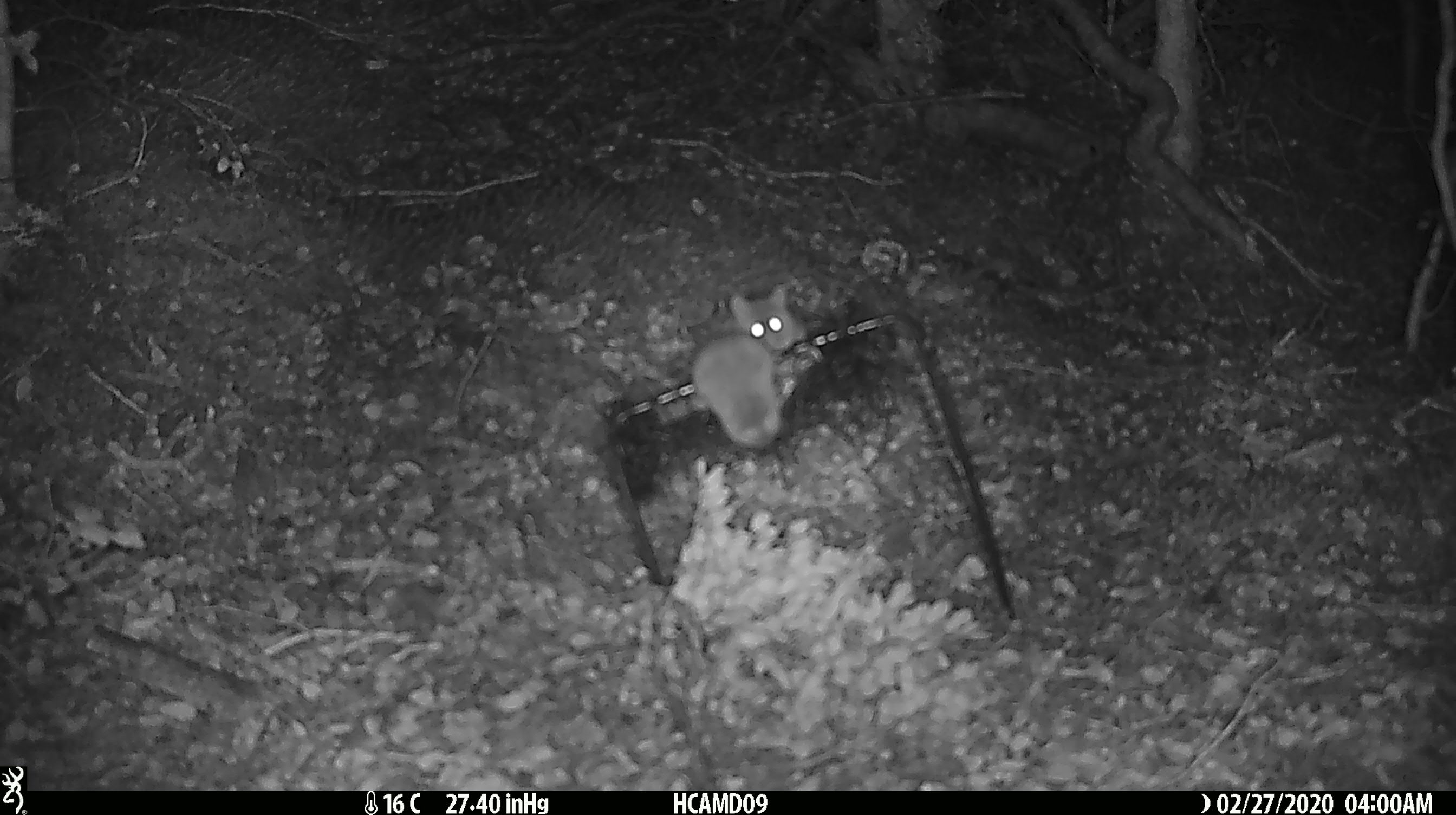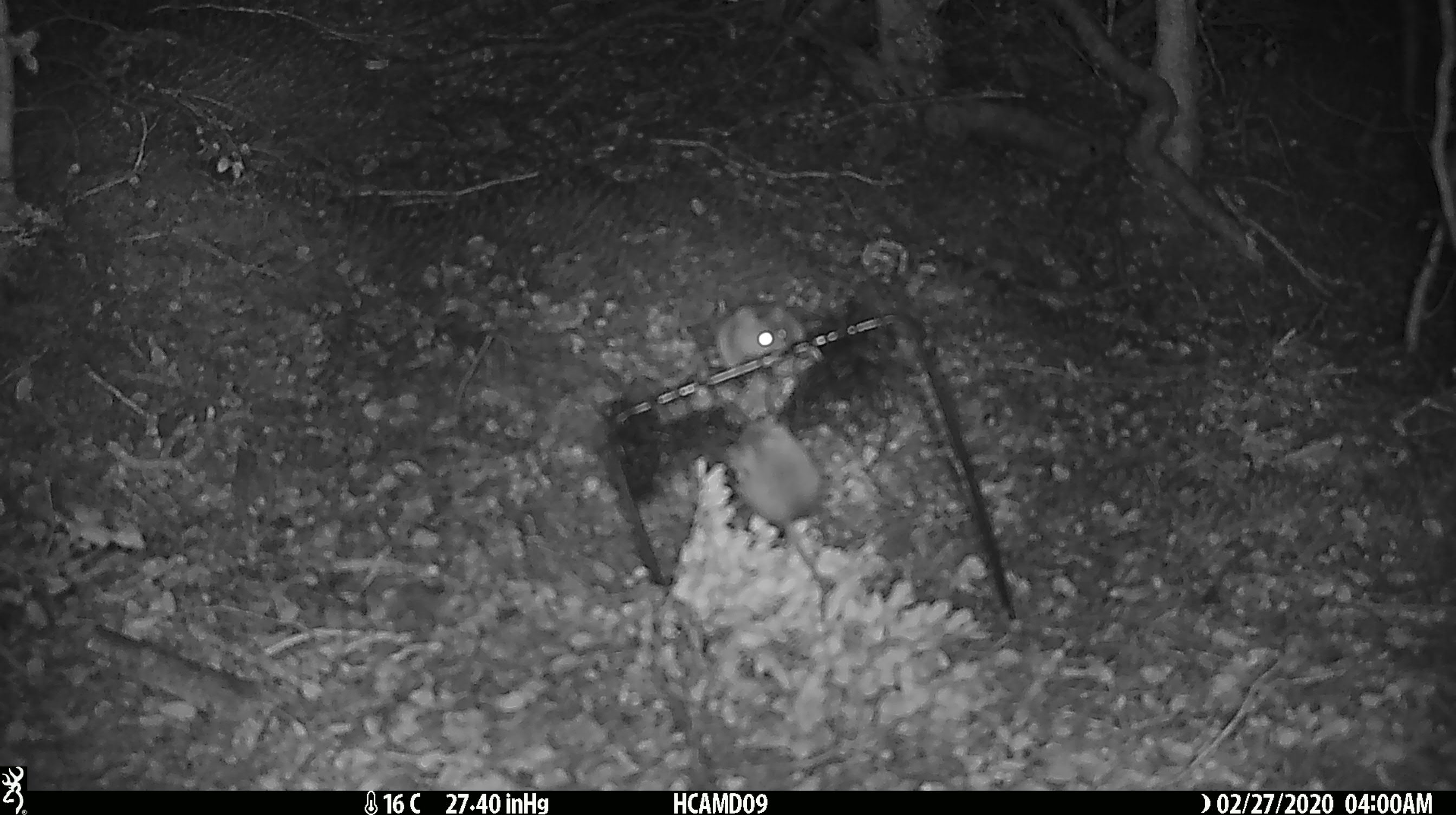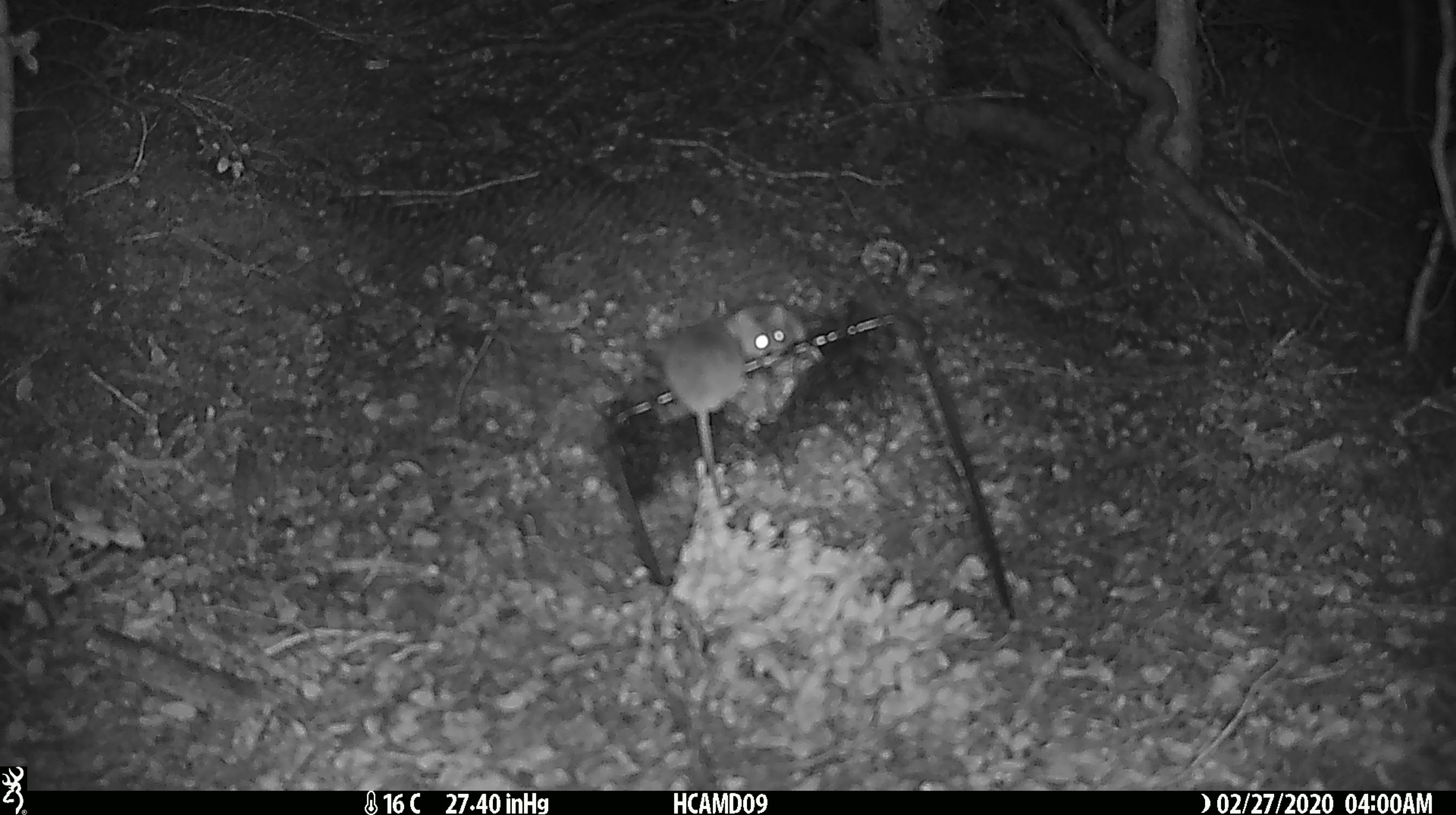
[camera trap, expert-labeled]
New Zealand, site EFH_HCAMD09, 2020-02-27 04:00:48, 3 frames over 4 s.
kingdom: Animalia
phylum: Chordata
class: Mammalia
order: Rodentia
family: Muridae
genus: Mus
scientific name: Mus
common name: mouse